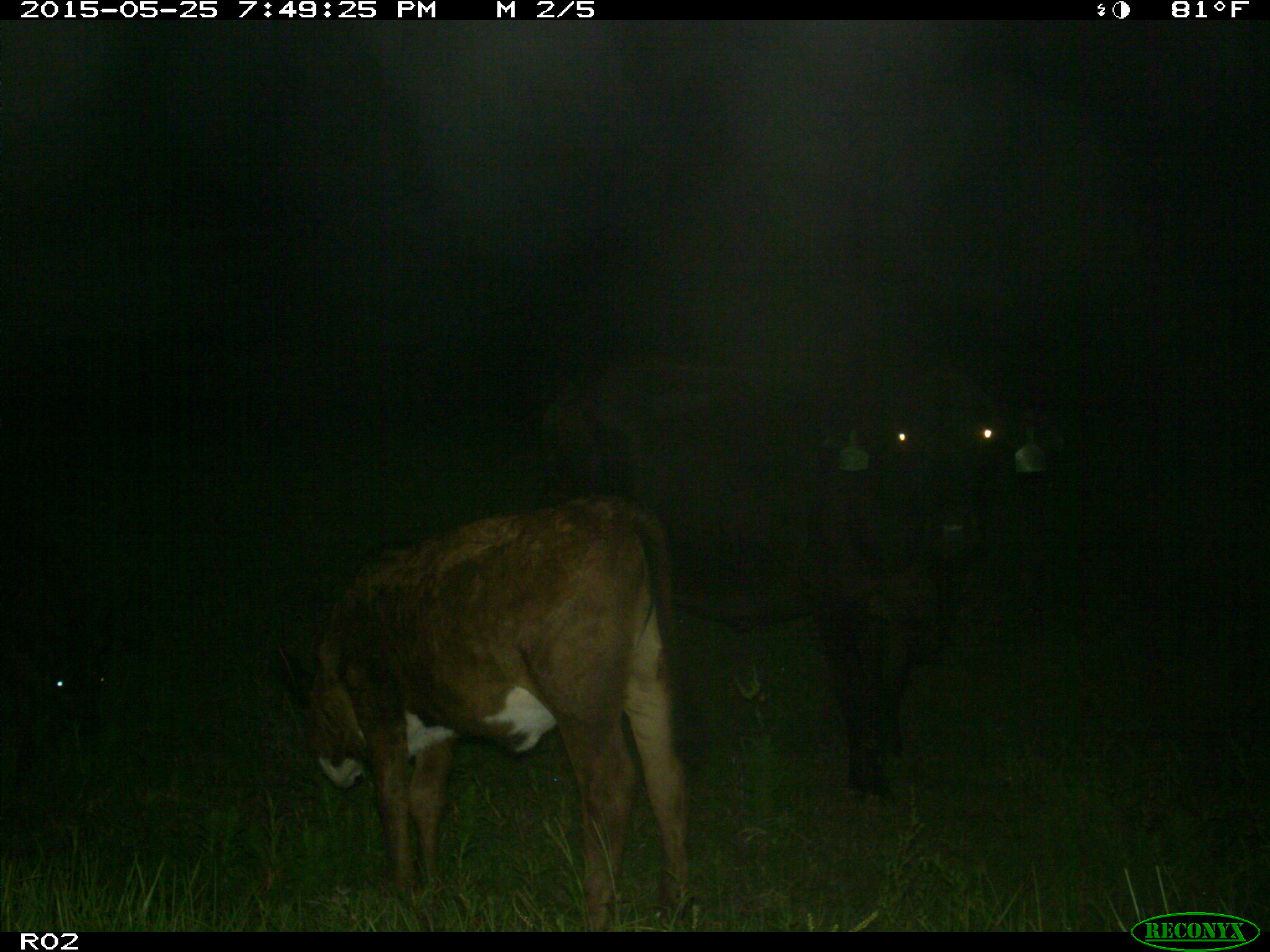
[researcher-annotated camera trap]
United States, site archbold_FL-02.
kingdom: Animalia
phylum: Chordata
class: Mammalia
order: Artiodactyla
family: Bovidae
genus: Bos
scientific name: Bos taurus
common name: domestic cow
Bos taurus (domestic cow).